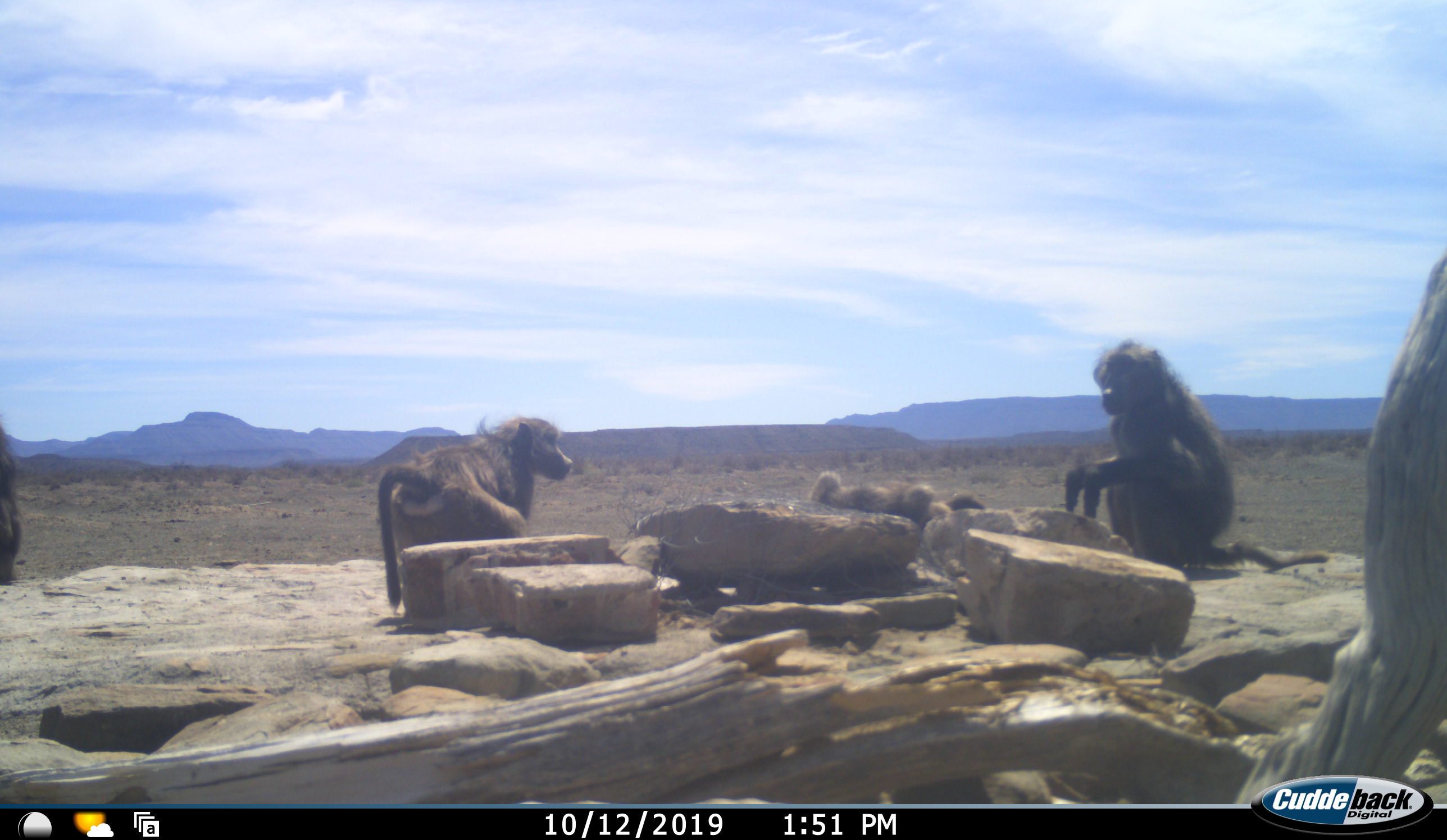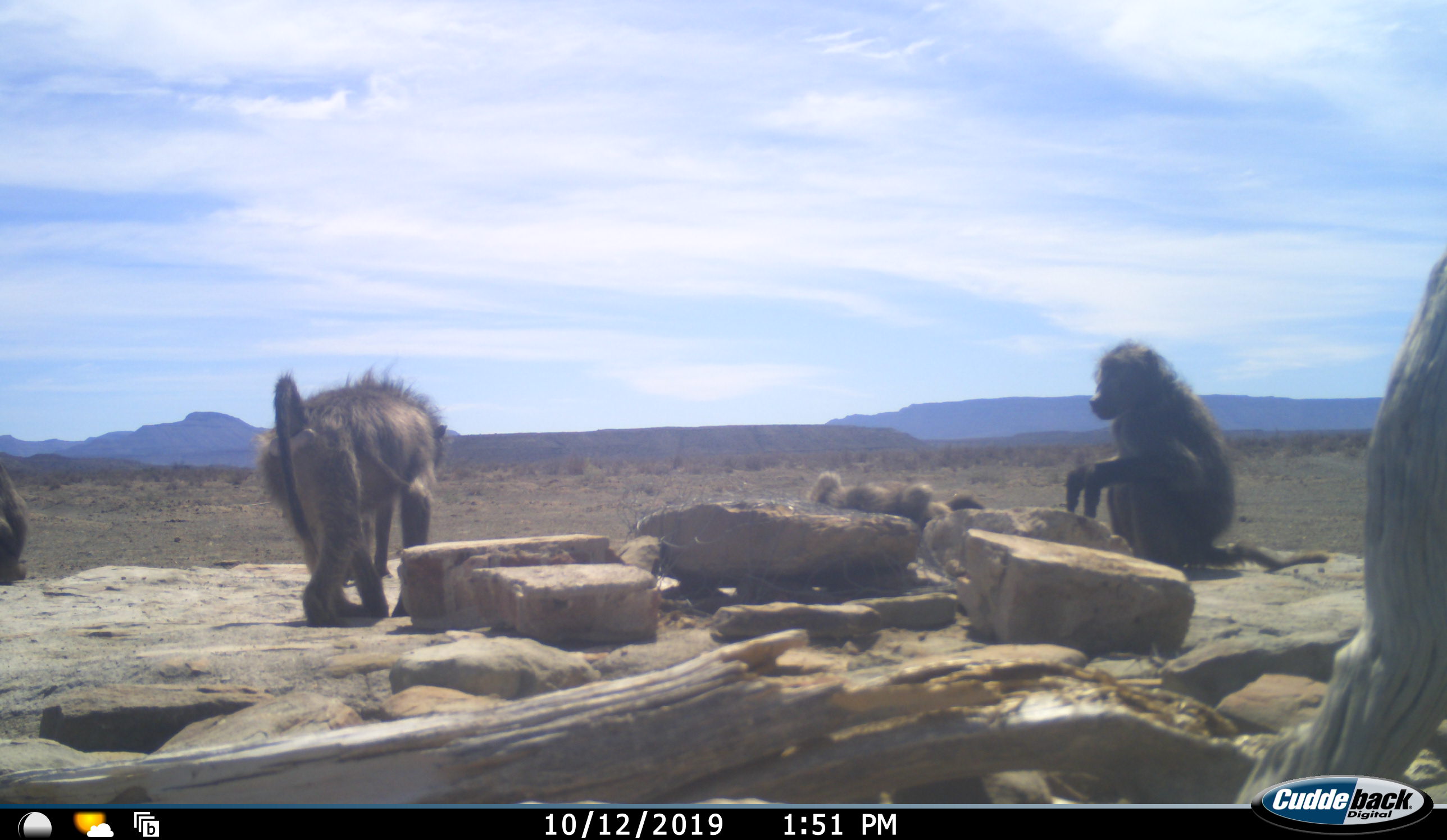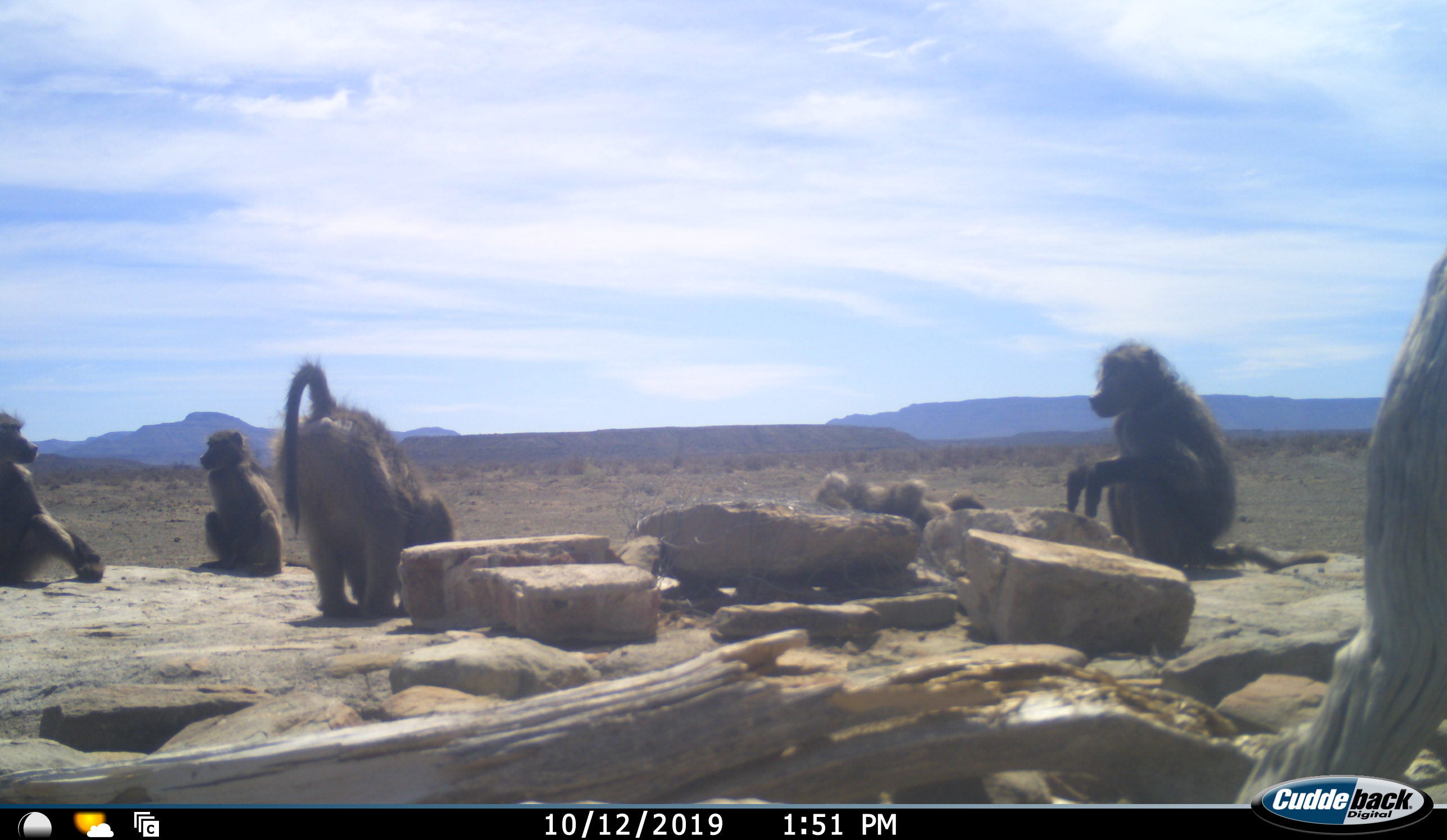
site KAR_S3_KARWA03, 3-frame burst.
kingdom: Animalia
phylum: Chordata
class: Mammalia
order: Primates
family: Cercopithecidae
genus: Papio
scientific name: Papio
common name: baboon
Baboon (Papio), count 6. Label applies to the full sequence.